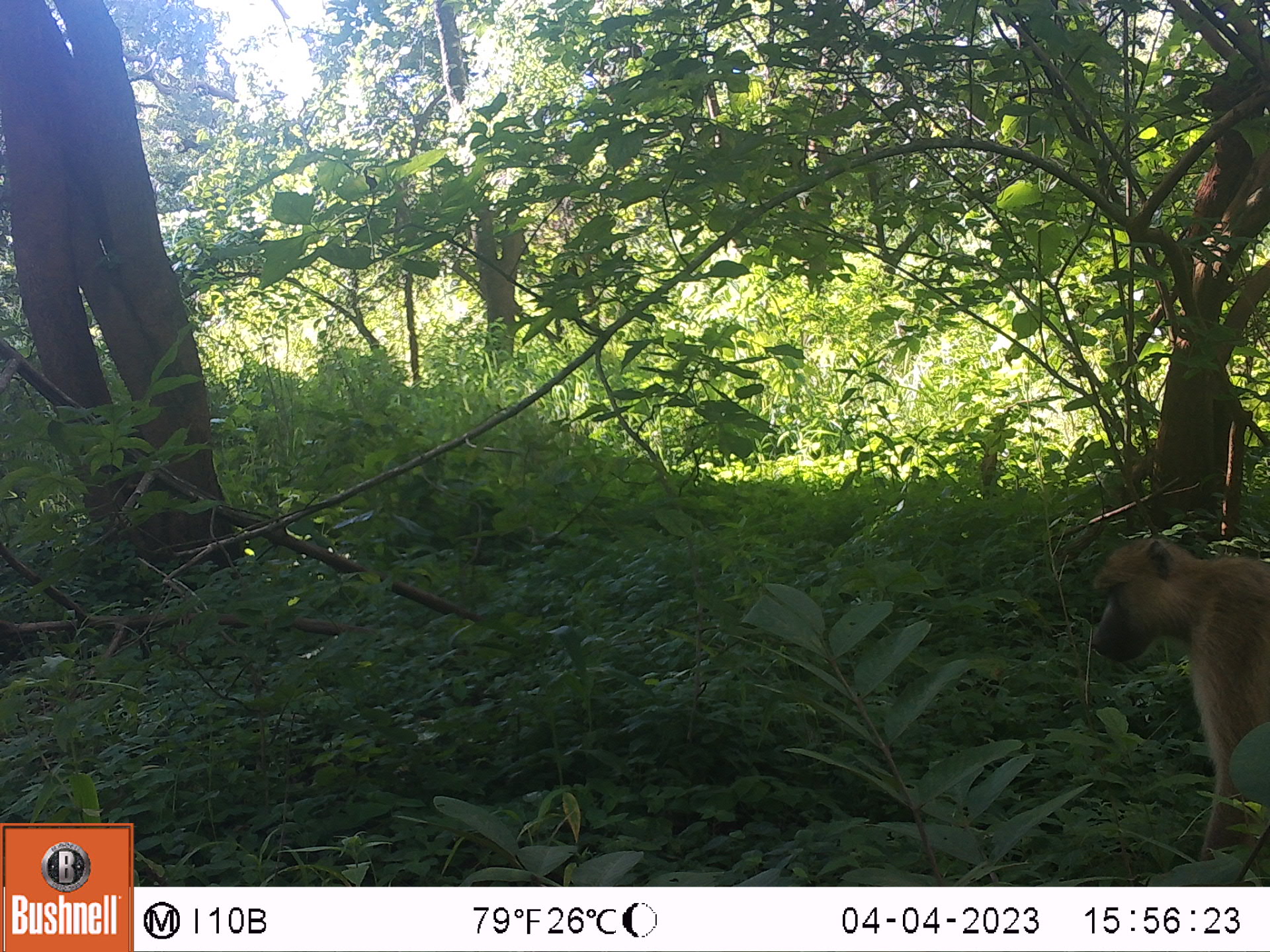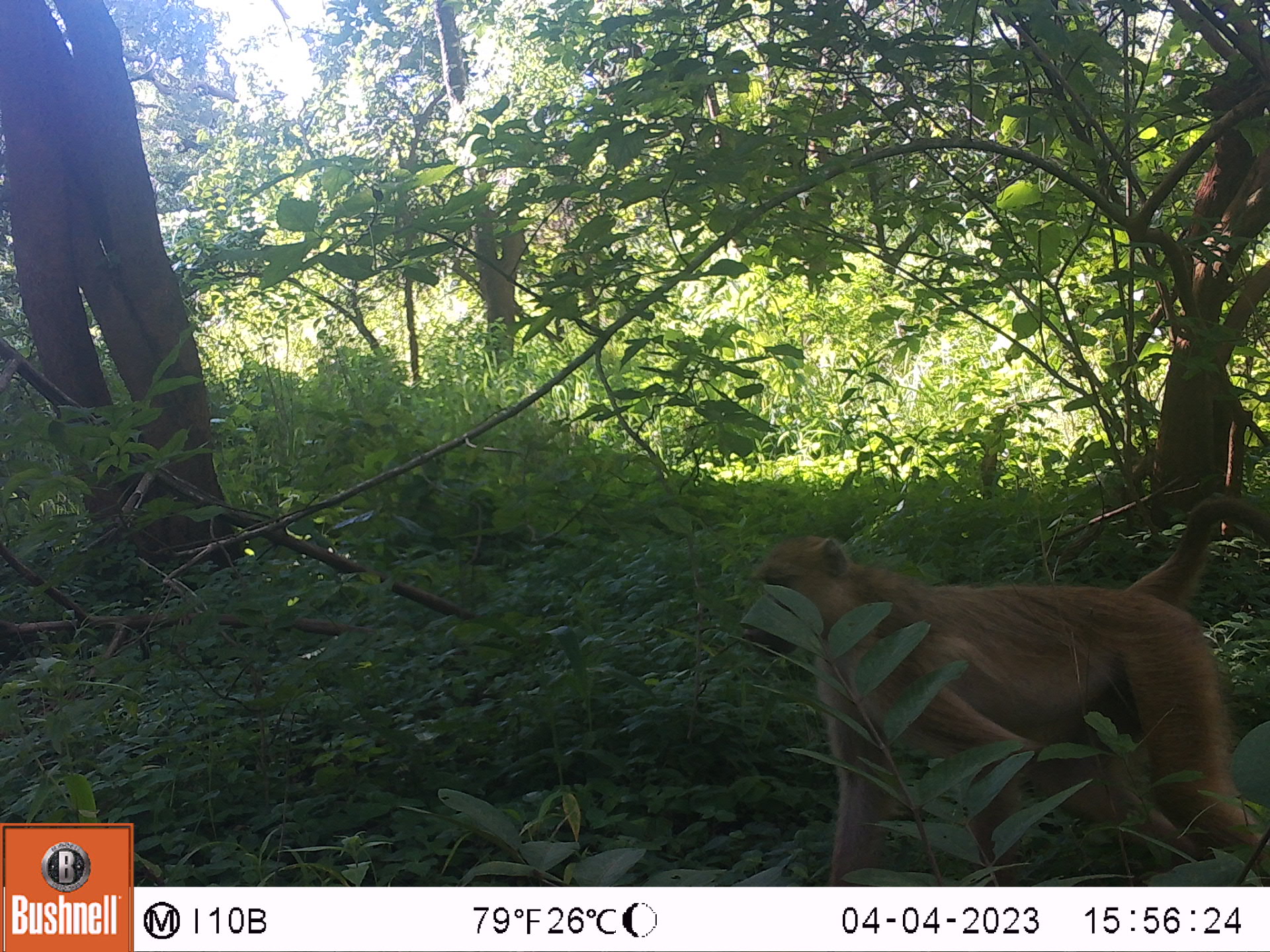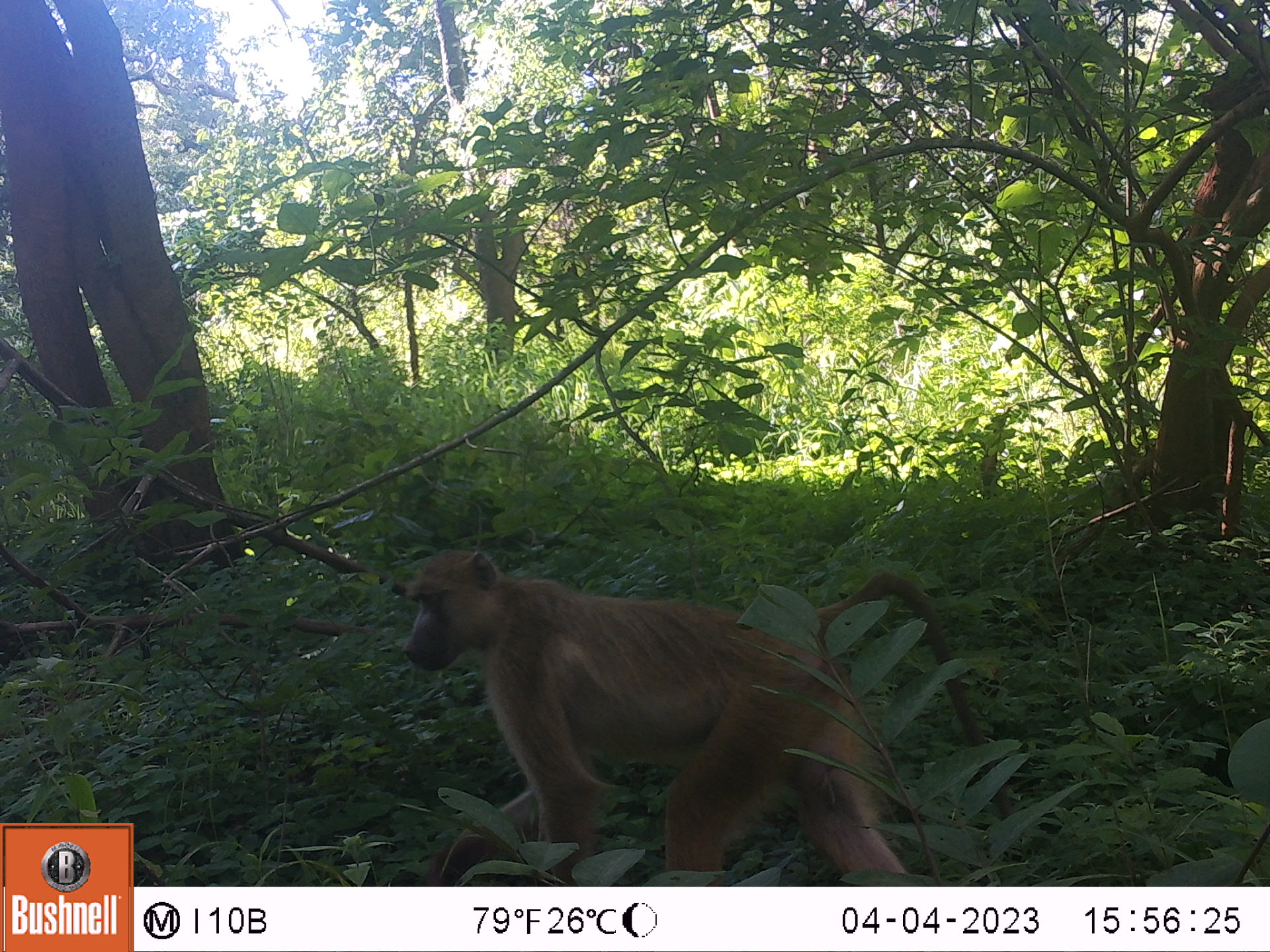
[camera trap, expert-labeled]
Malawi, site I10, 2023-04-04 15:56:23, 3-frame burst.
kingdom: Animalia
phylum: Chordata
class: Mammalia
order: Primates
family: Cercopithecidae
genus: Papio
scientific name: Papio cynocephalus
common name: yellow baboon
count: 1